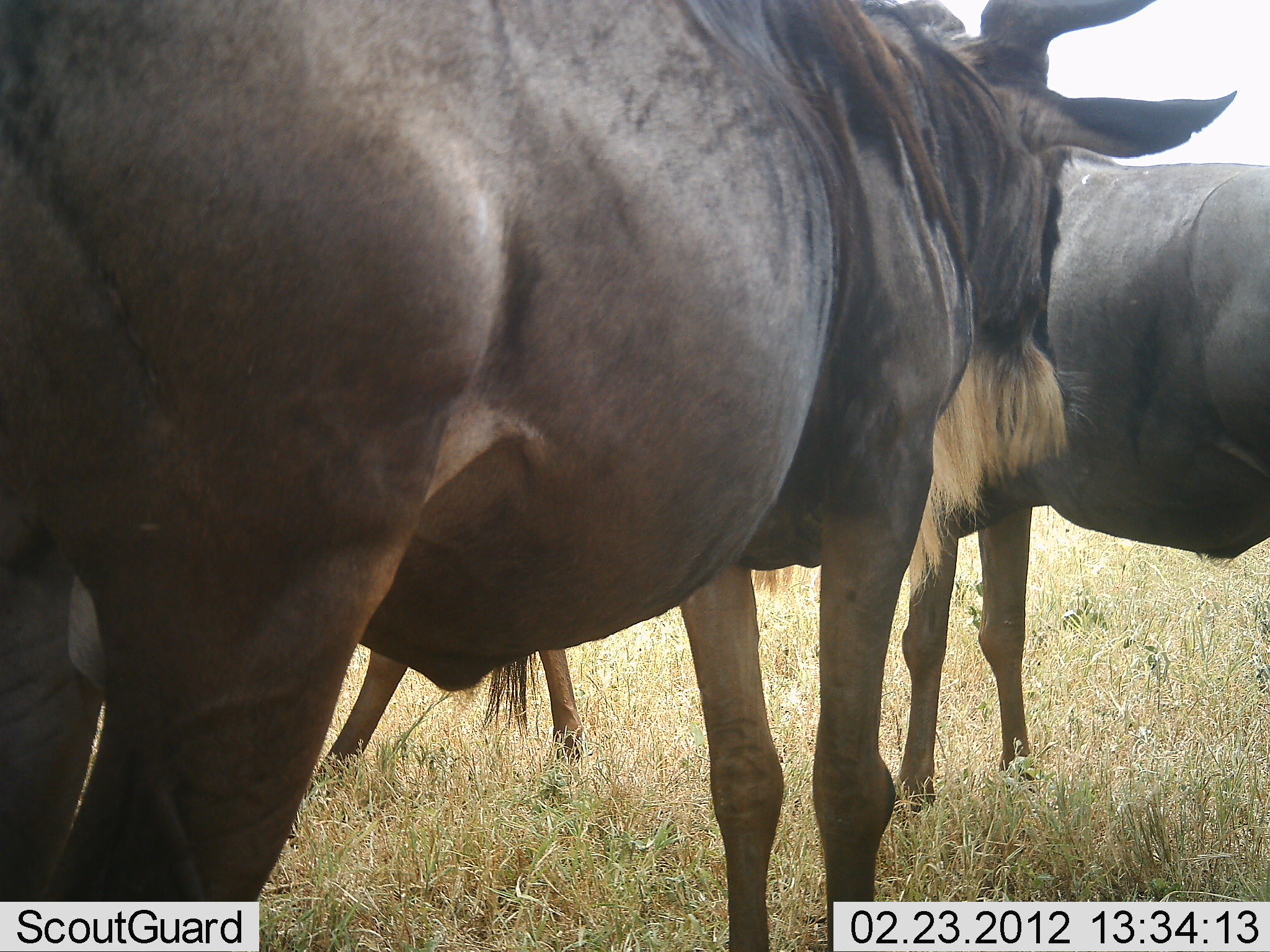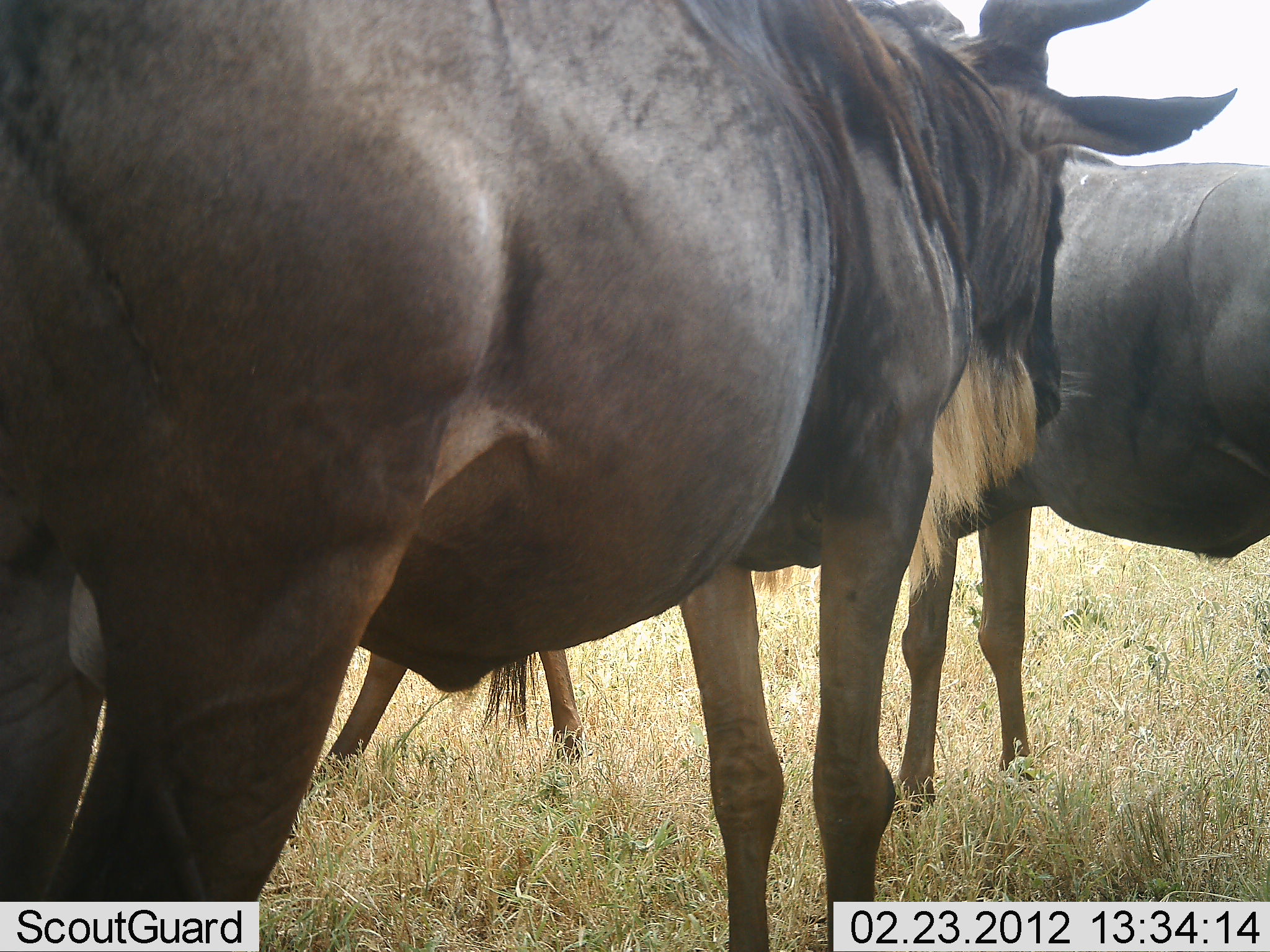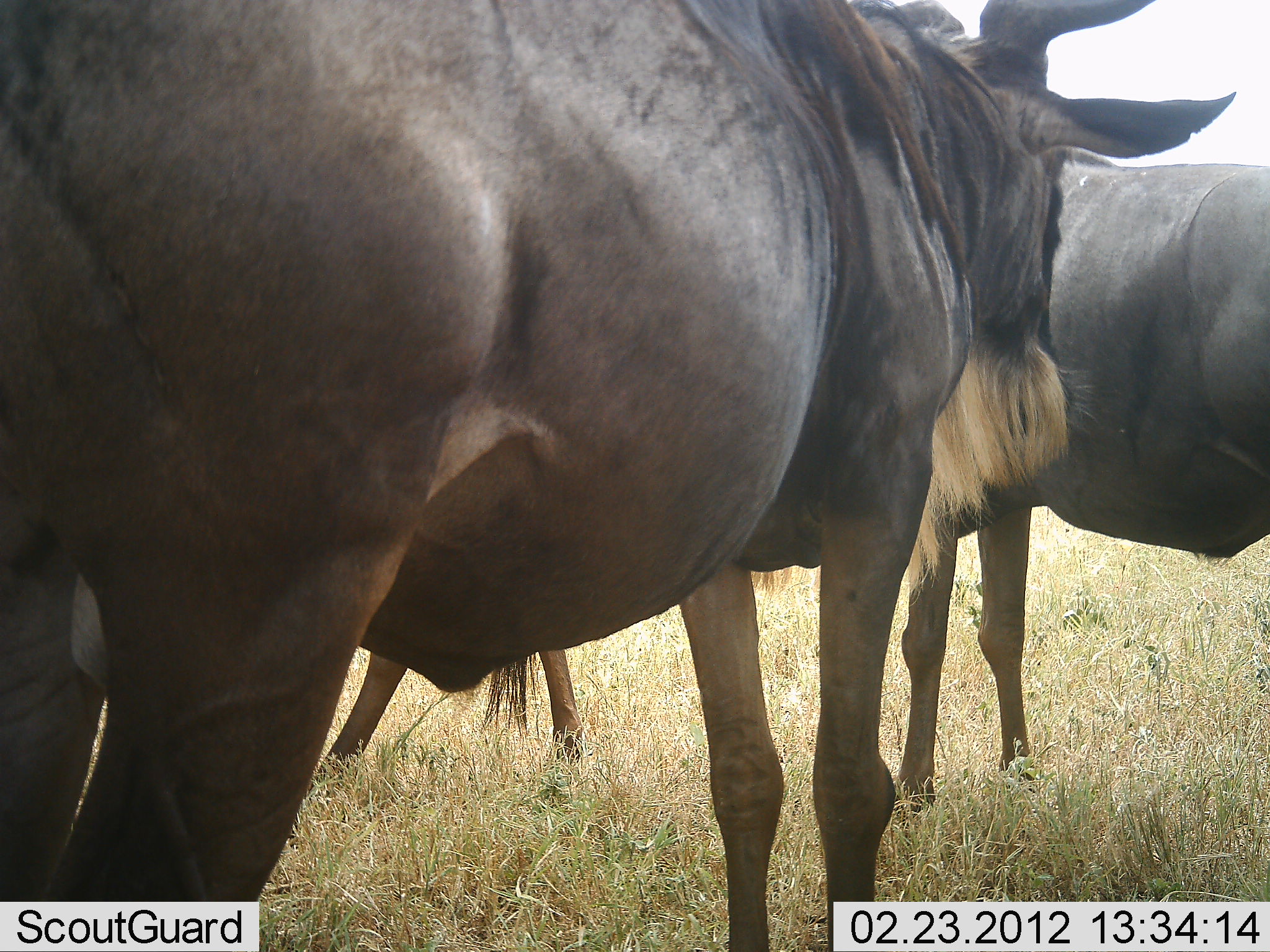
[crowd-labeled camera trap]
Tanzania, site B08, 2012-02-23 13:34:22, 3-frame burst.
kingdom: Animalia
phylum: Chordata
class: Mammalia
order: Artiodactyla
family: Bovidae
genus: Connochaetes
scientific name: Connochaetes taurinus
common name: blue wildebeest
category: wildebeest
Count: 3.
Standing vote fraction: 94%.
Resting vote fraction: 6%.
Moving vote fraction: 0%.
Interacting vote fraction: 0%.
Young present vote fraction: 0%.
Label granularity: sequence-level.